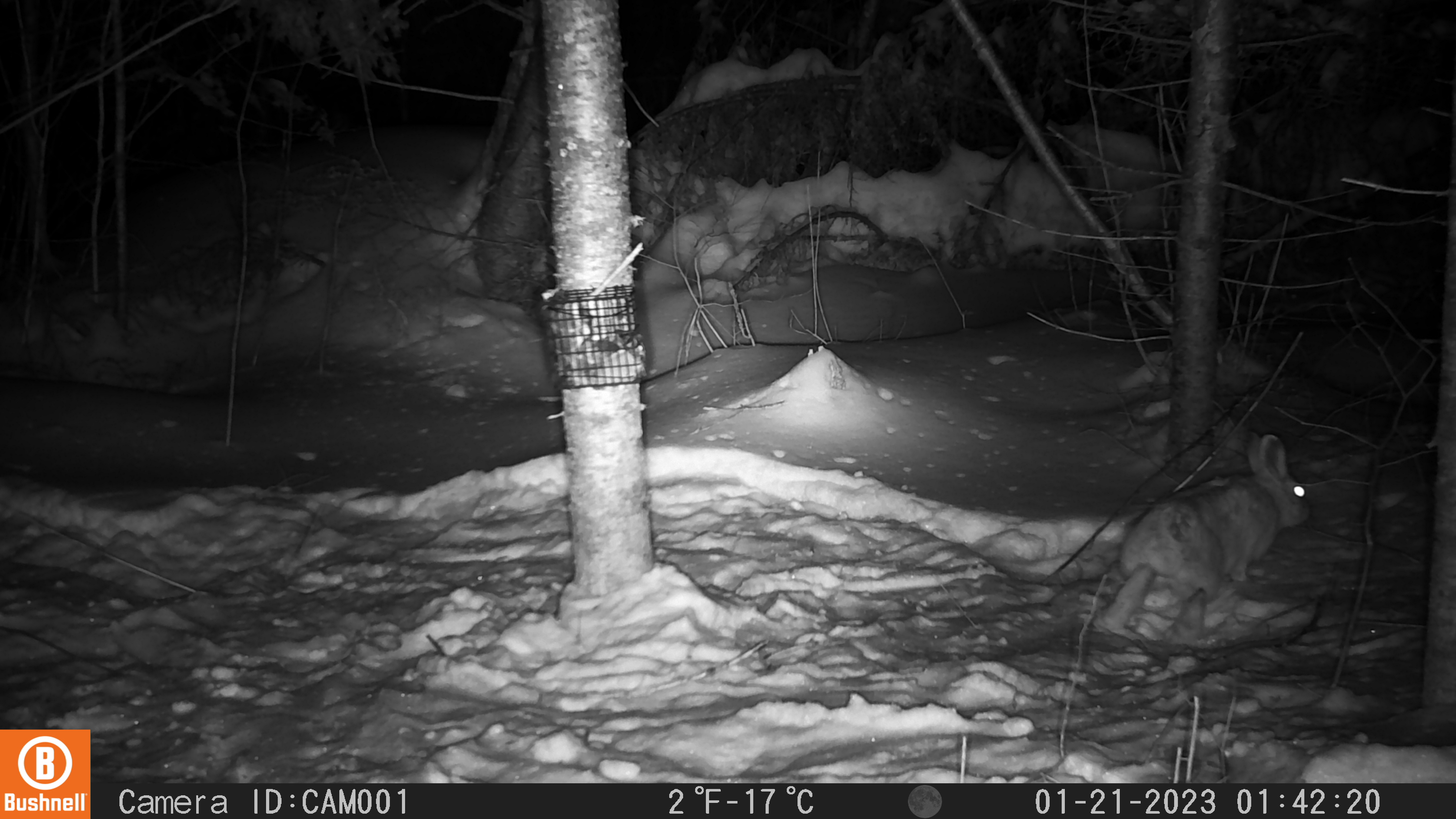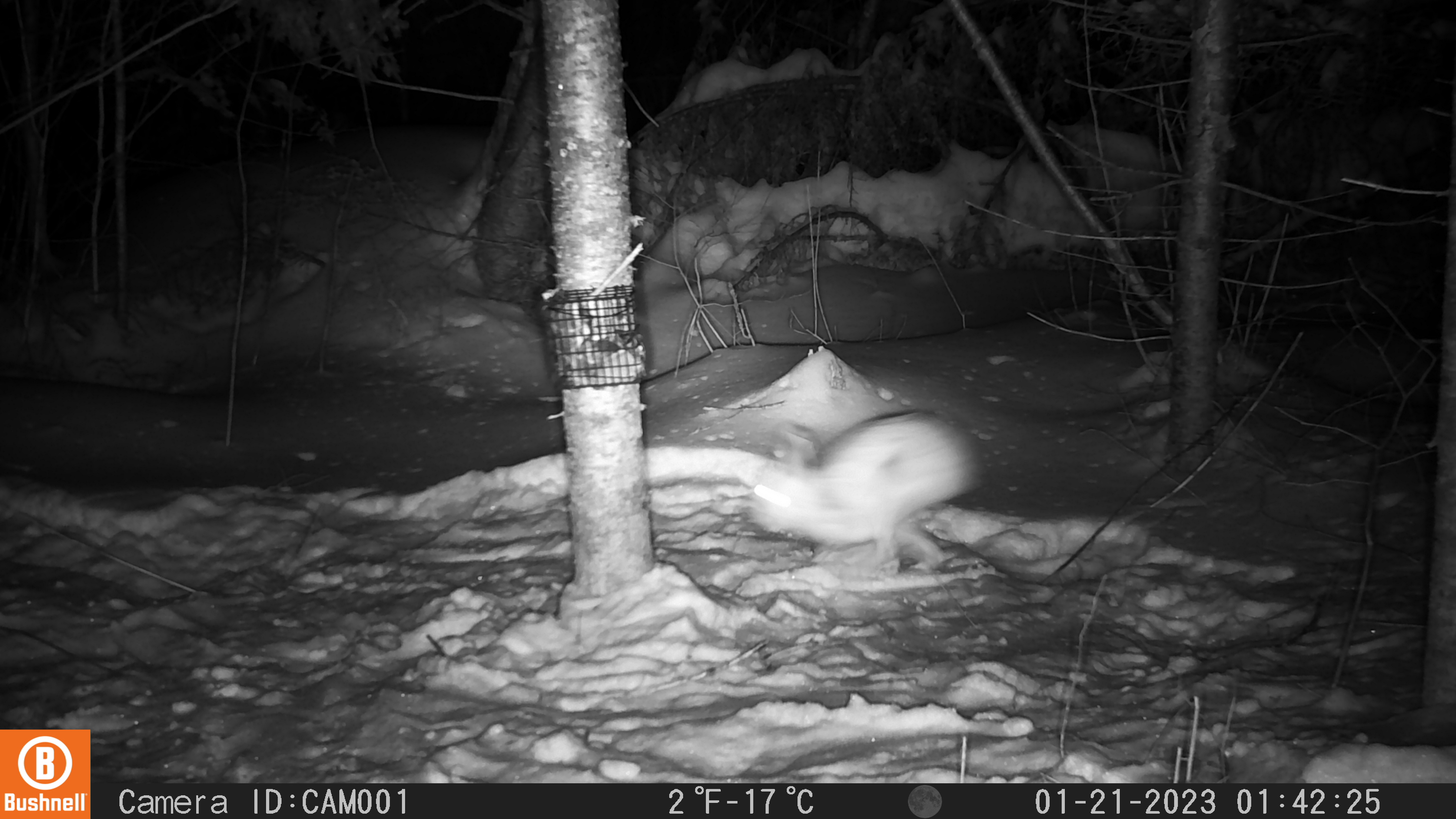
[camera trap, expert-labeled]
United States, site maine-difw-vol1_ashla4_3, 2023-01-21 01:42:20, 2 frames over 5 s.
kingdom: Animalia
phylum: Chordata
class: Mammalia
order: Lagomorpha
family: Leporidae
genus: Lepus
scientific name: Lepus americanus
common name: snowshoe hare